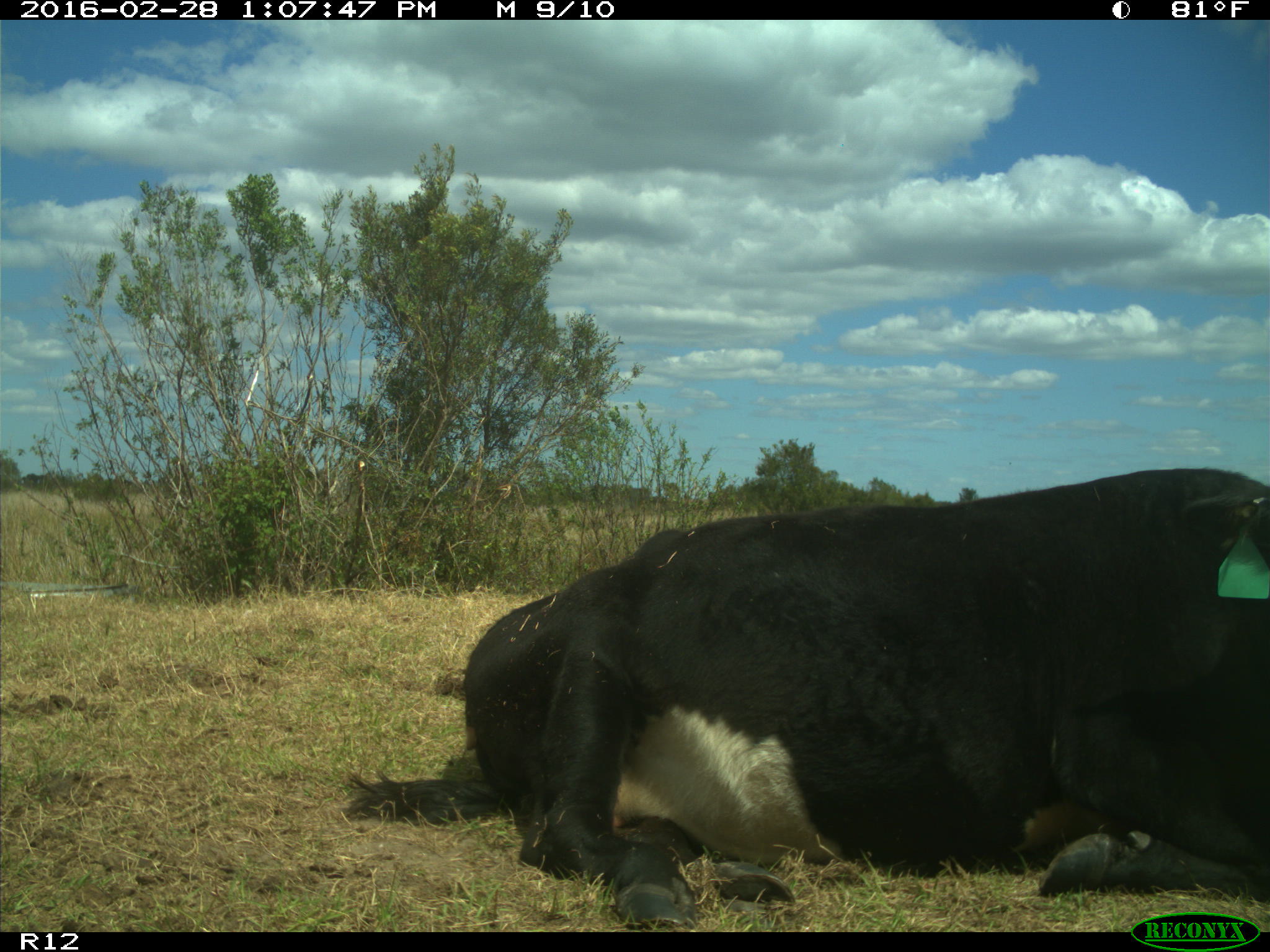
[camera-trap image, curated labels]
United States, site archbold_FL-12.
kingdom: Animalia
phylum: Chordata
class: Mammalia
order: Artiodactyla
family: Bovidae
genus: Bos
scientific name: Bos taurus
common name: domestic cow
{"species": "Bos taurus (domestic cow)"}